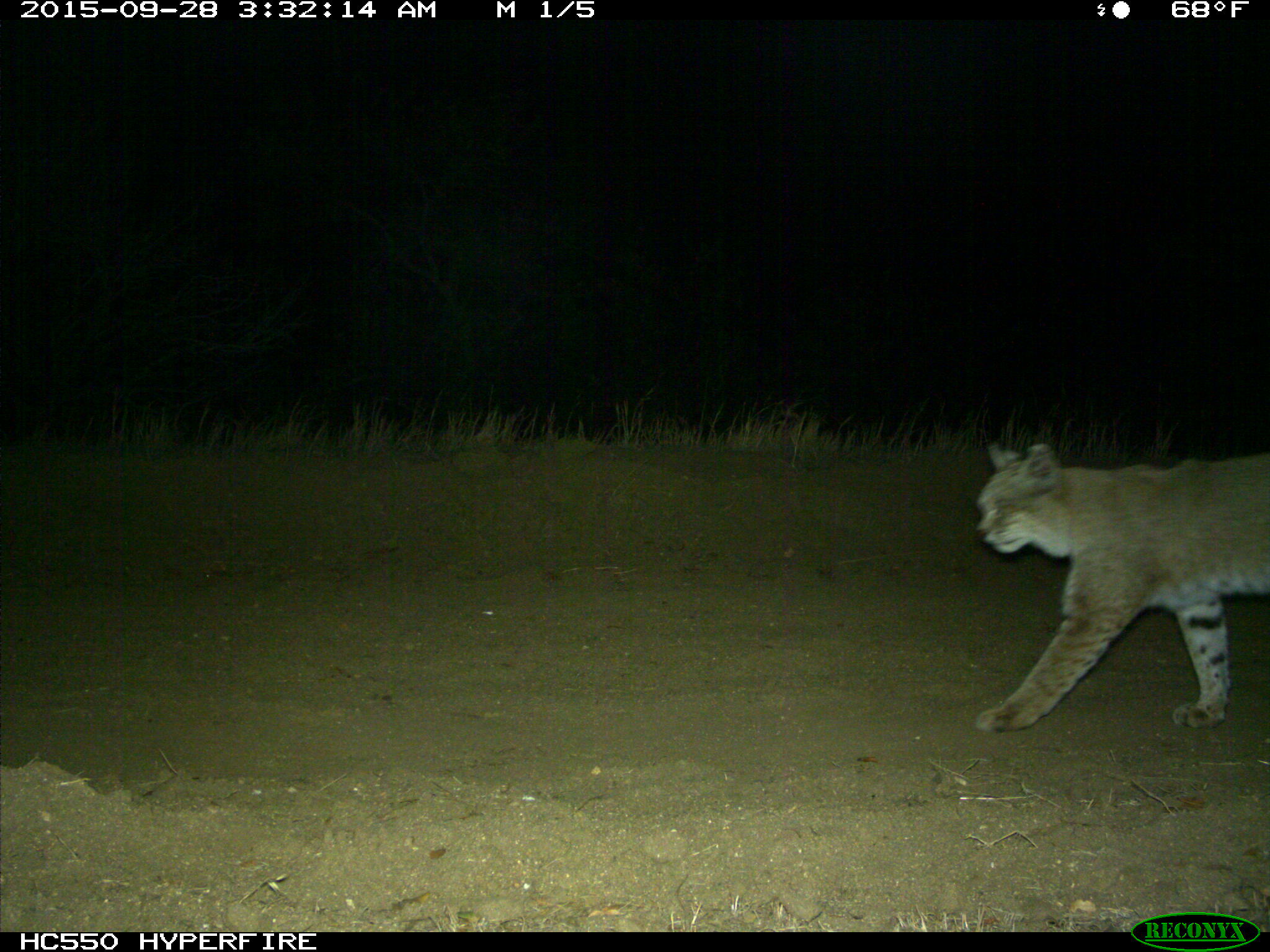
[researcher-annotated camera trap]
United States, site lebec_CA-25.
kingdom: Animalia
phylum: Chordata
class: Mammalia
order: Carnivora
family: Felidae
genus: Lynx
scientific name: Lynx rufus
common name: bobcat